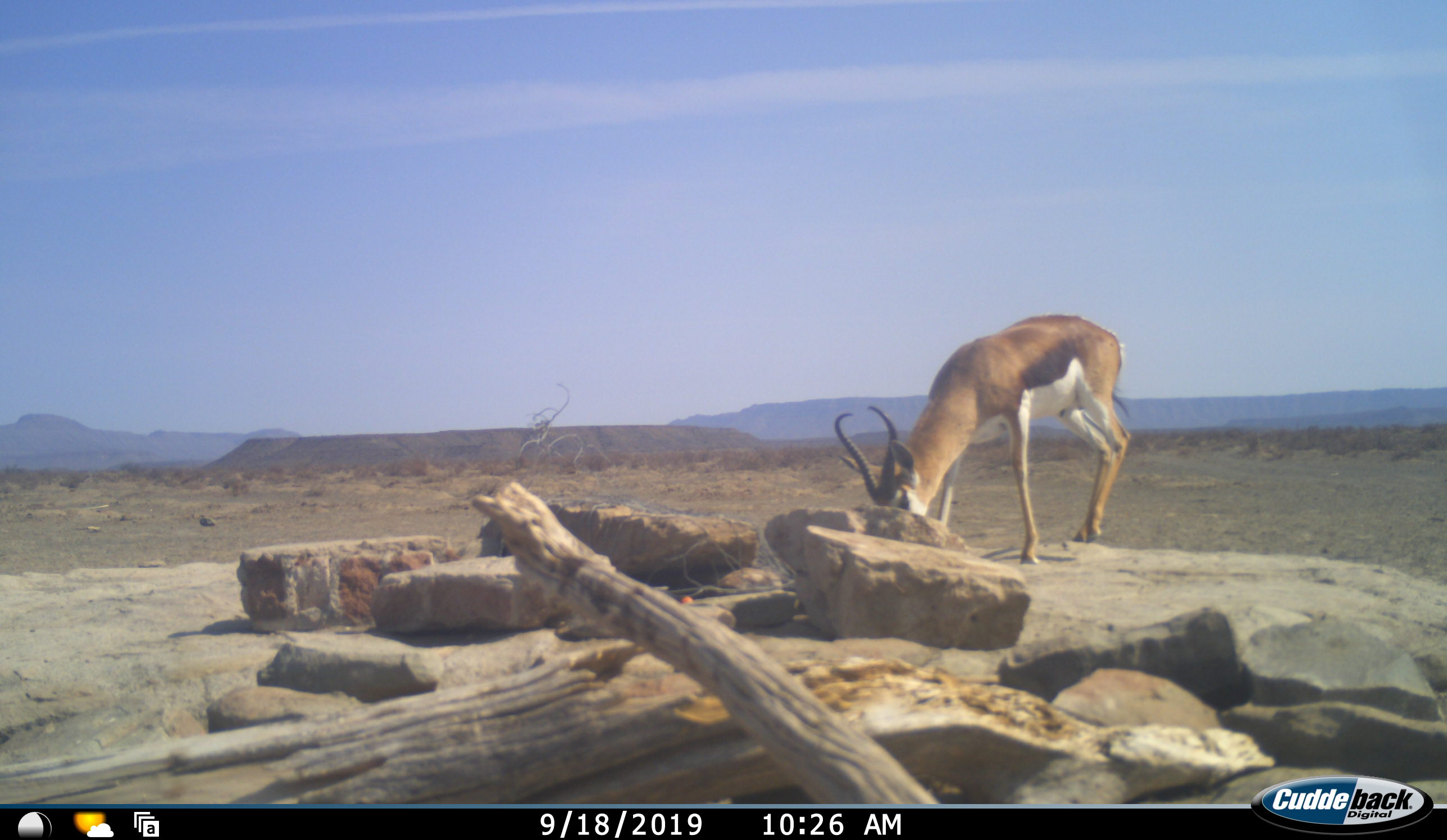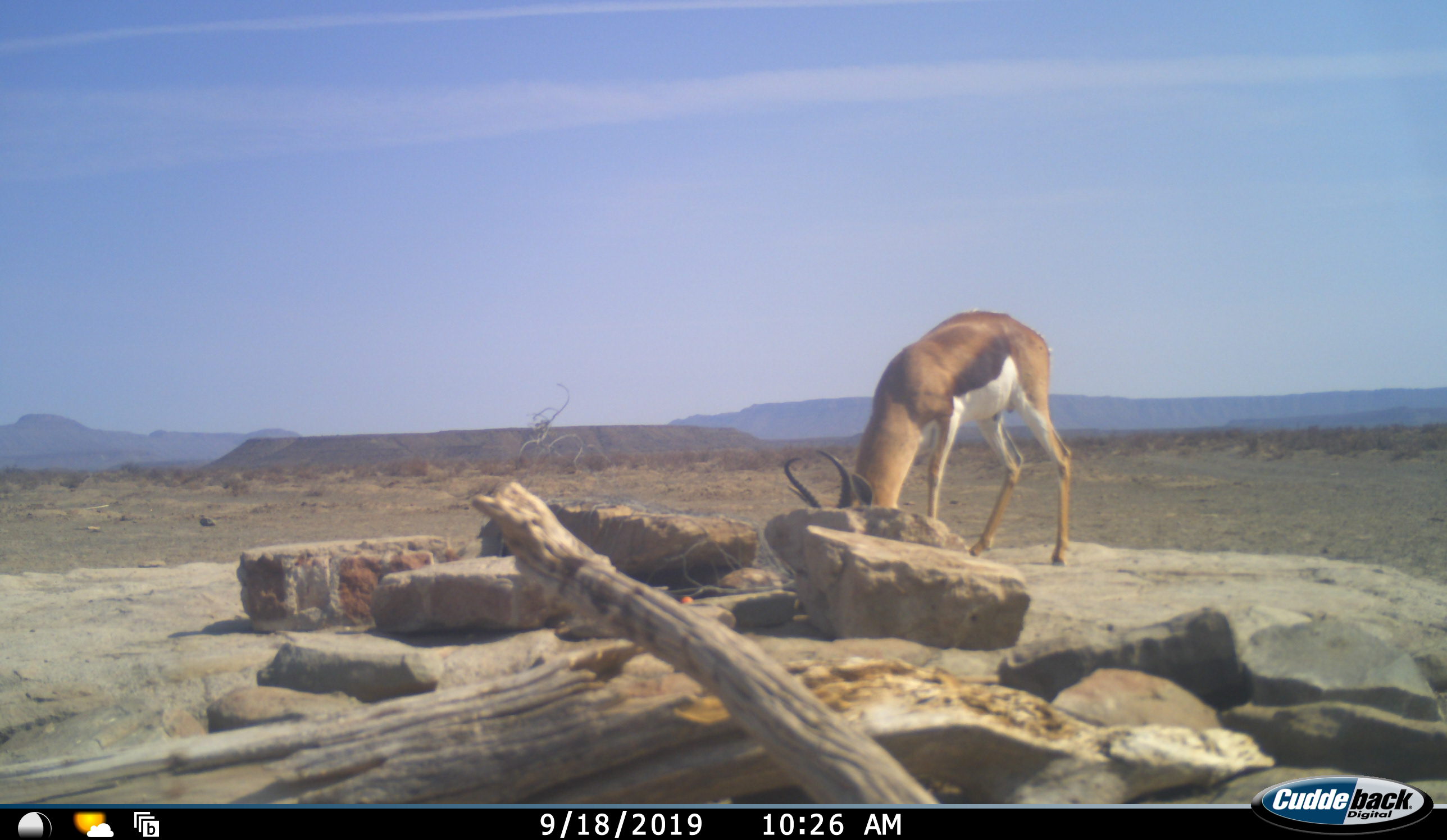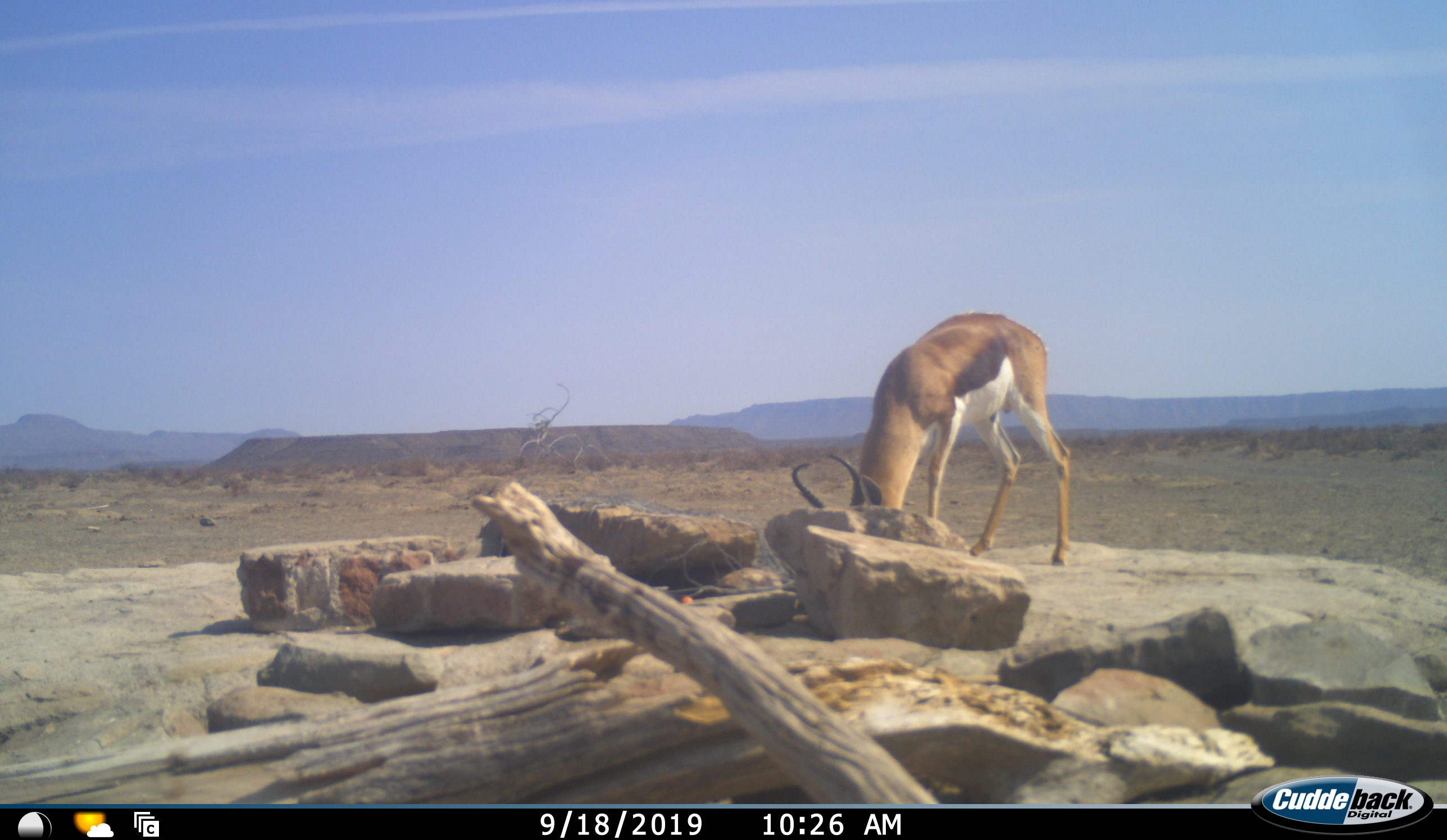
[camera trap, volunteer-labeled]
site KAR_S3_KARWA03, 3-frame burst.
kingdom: Animalia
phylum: Chordata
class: Mammalia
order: Artiodactyla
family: Bovidae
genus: Antidorcas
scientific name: Antidorcas marsupialis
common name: springbok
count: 1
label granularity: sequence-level